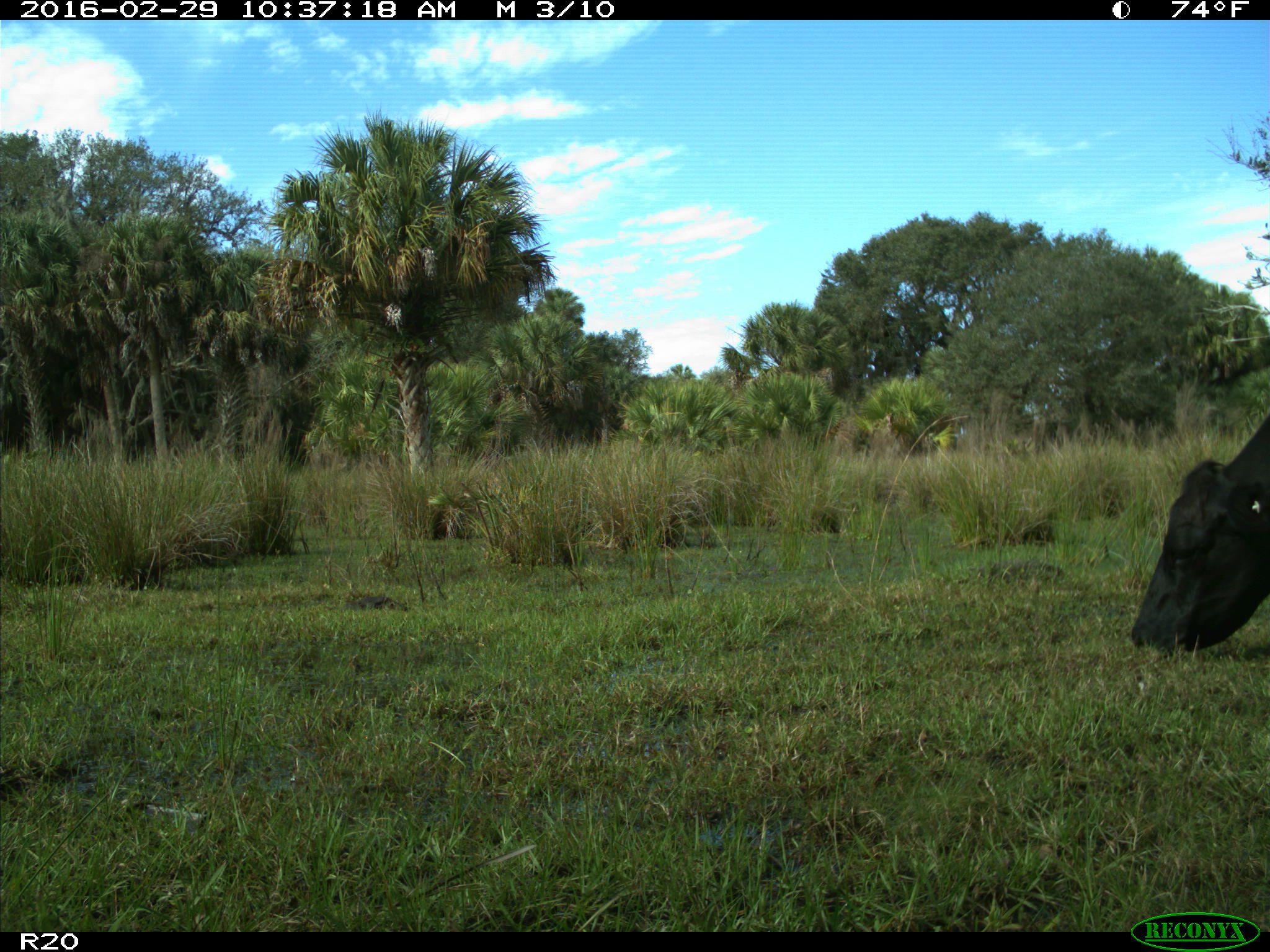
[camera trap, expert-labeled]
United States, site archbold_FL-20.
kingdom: Animalia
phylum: Chordata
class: Mammalia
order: Artiodactyla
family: Bovidae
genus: Bos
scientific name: Bos taurus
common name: domestic cow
Bos taurus (domestic cow).